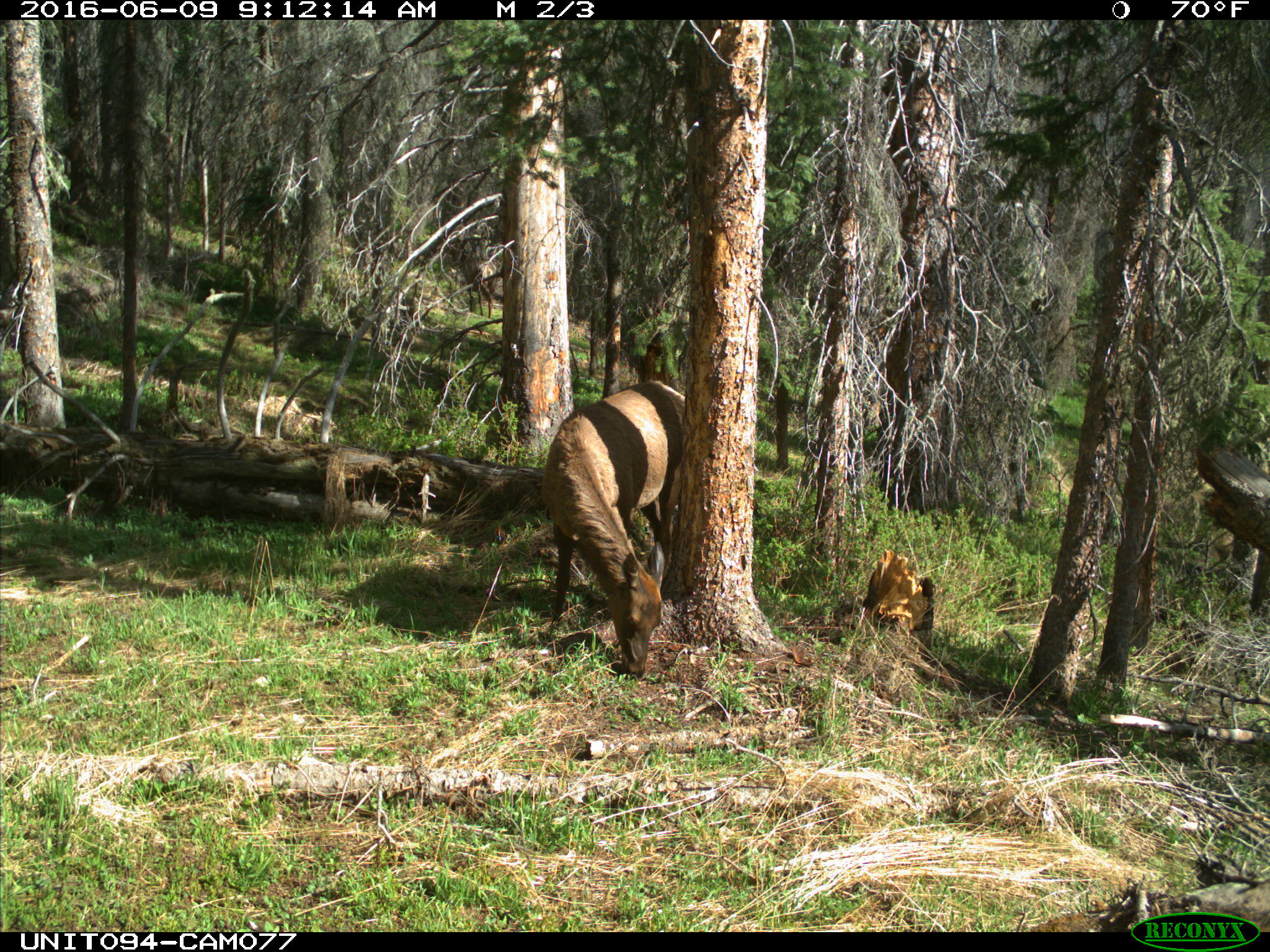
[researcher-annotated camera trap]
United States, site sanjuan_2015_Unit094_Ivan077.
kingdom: Animalia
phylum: Chordata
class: Mammalia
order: Artiodactyla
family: Cervidae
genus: Cervus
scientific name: Cervus elaphus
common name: red deer